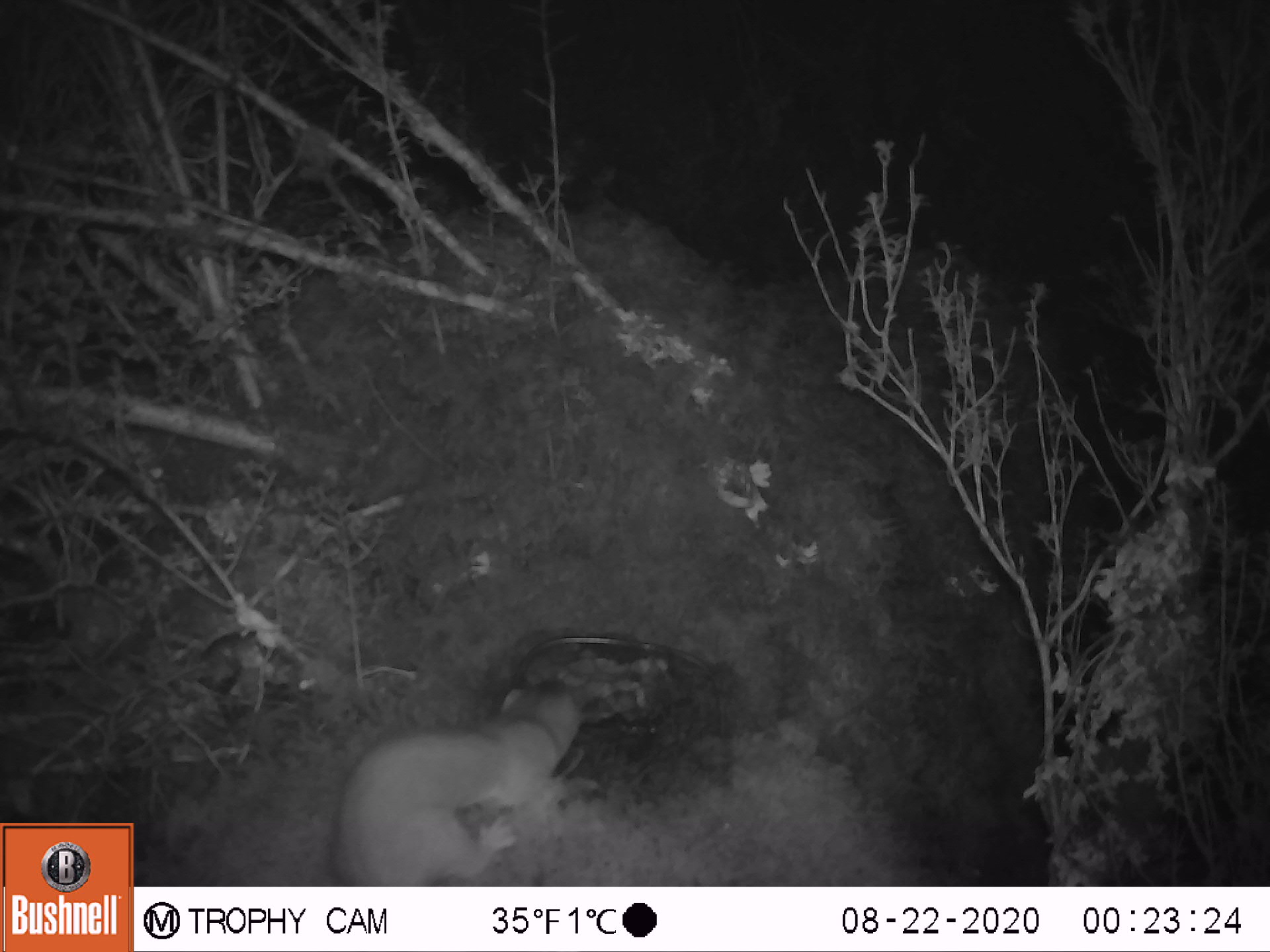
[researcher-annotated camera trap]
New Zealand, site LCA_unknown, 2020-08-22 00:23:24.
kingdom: Animalia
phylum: Chordata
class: Mammalia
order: Carnivora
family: Mustelidae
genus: Mustela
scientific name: Mustela erminea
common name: stoat